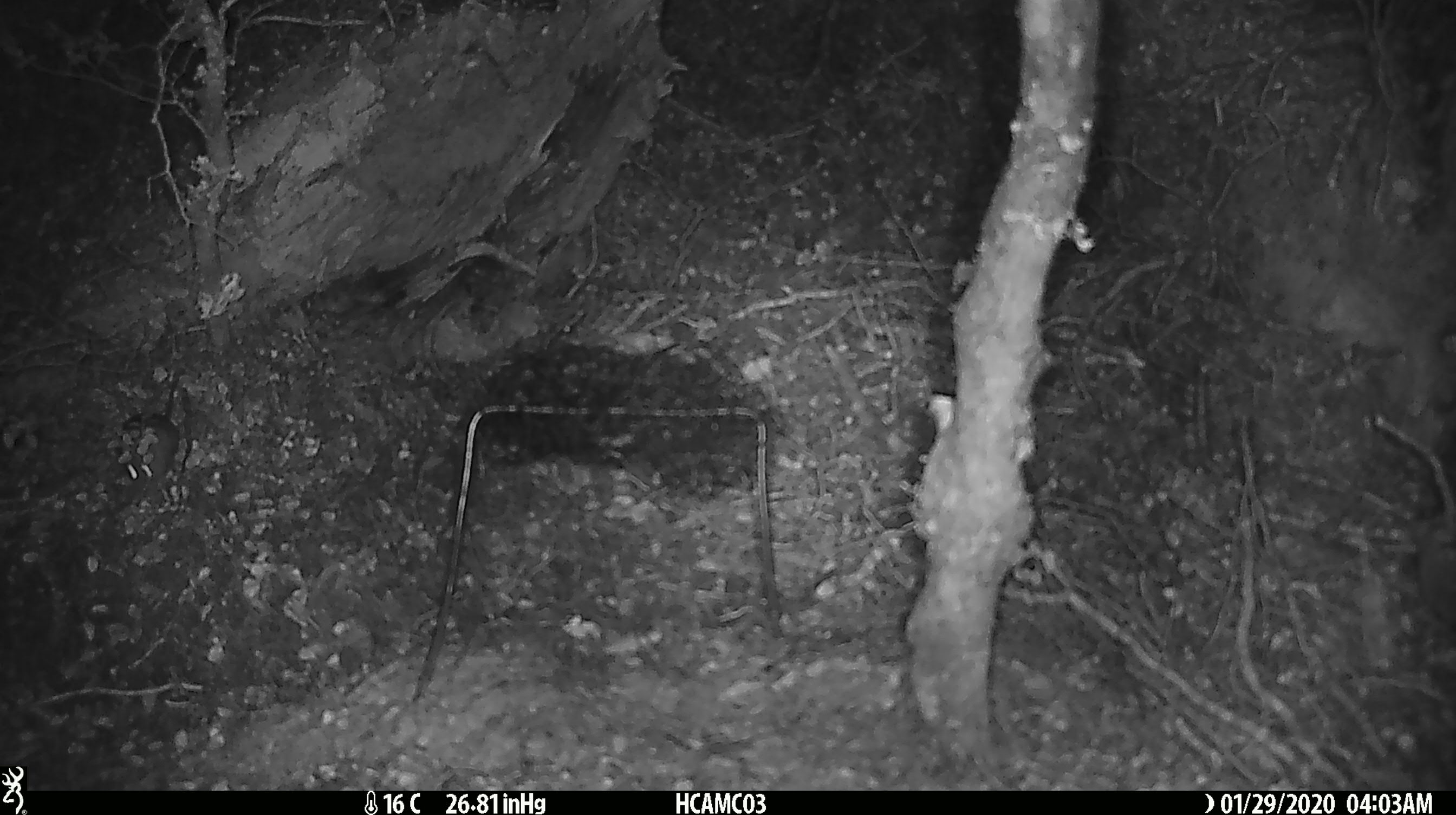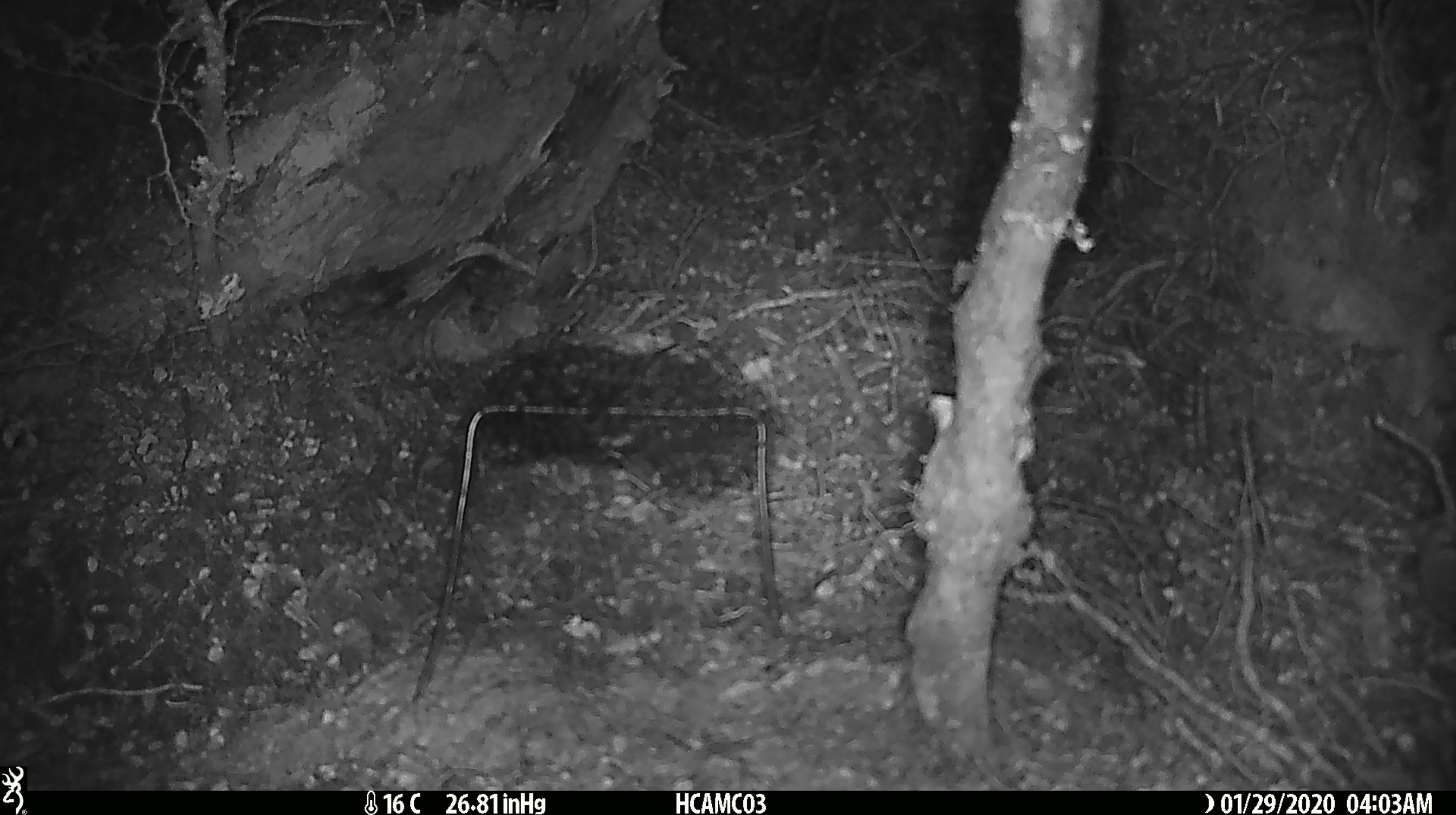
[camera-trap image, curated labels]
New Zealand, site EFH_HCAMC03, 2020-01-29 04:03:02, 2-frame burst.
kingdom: Animalia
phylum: Chordata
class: Mammalia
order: Rodentia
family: Muridae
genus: Mus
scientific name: Mus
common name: mouse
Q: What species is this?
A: Mouse (Mus).